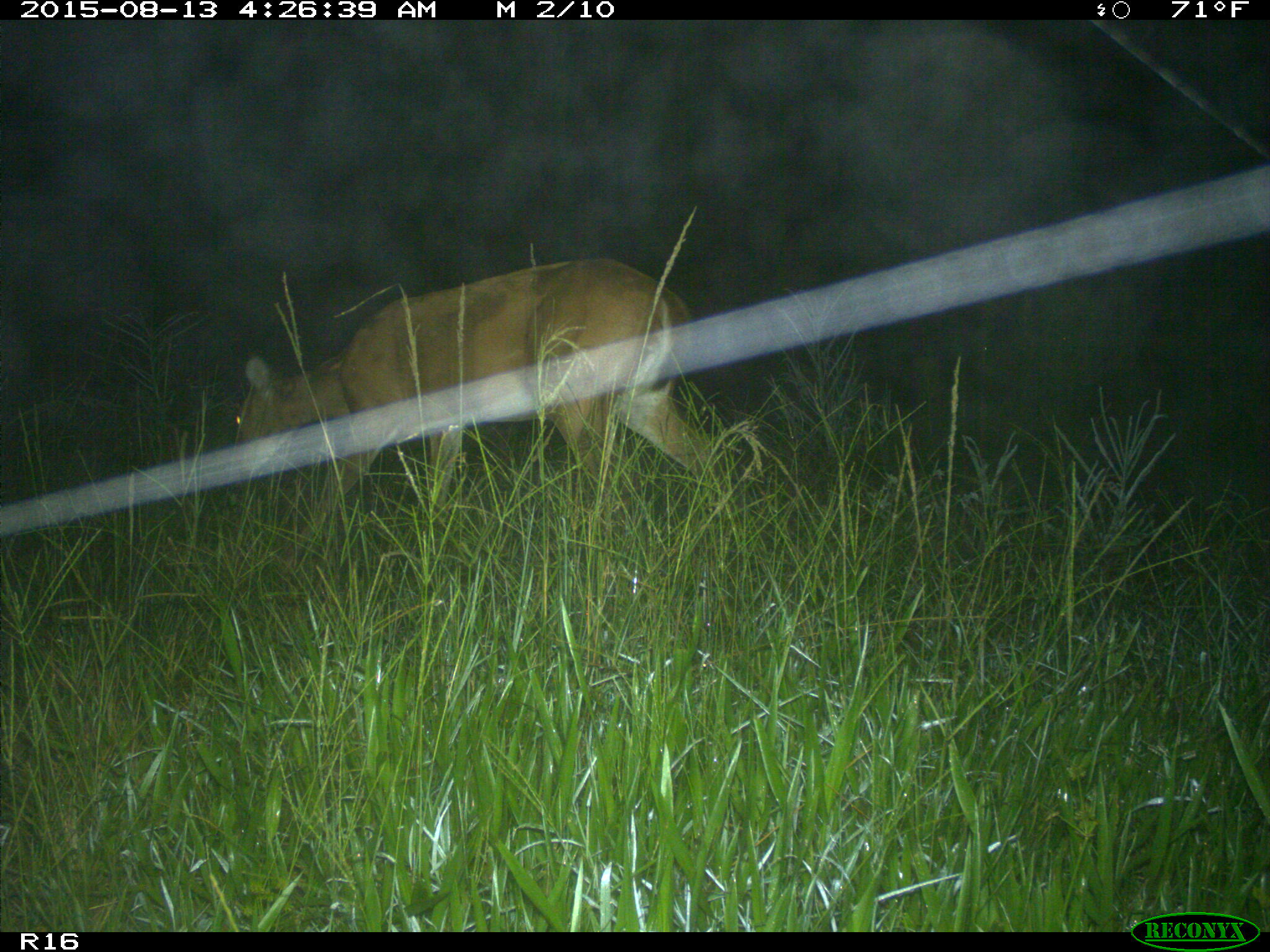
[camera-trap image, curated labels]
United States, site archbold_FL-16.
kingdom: Animalia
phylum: Chordata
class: Mammalia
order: Artiodactyla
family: Cervidae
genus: Odocoileus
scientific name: Odocoileus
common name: deer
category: unidentified deer